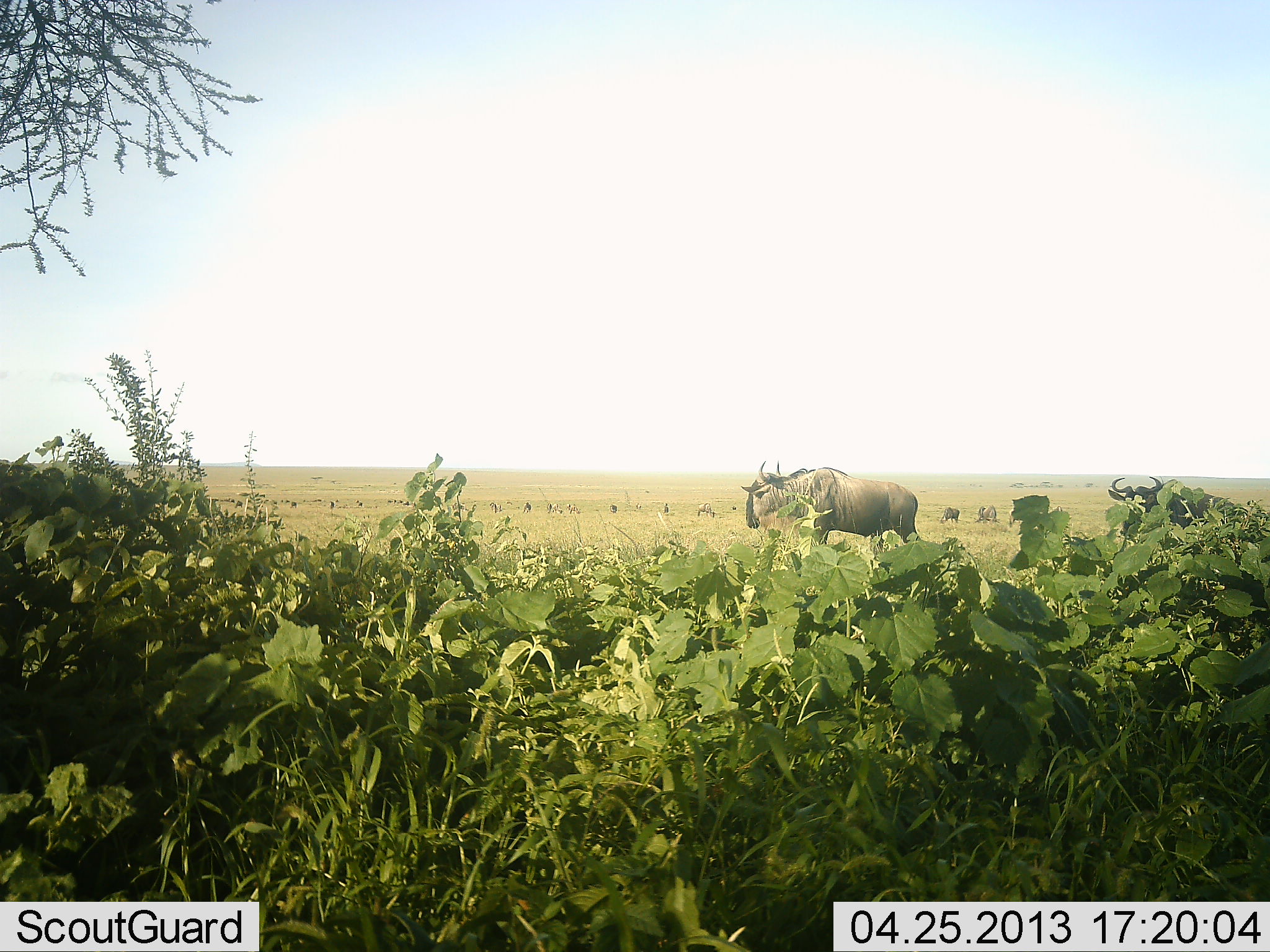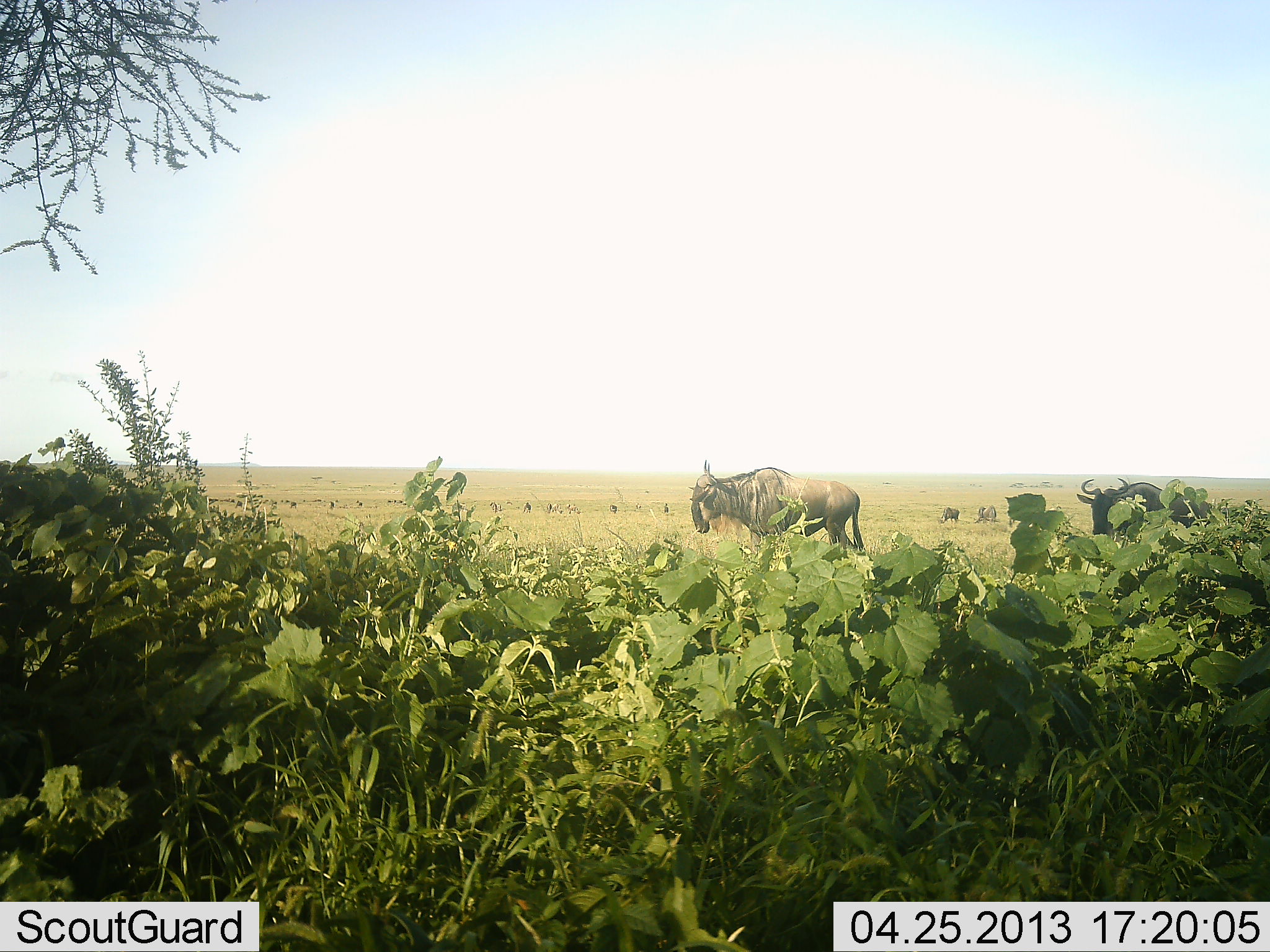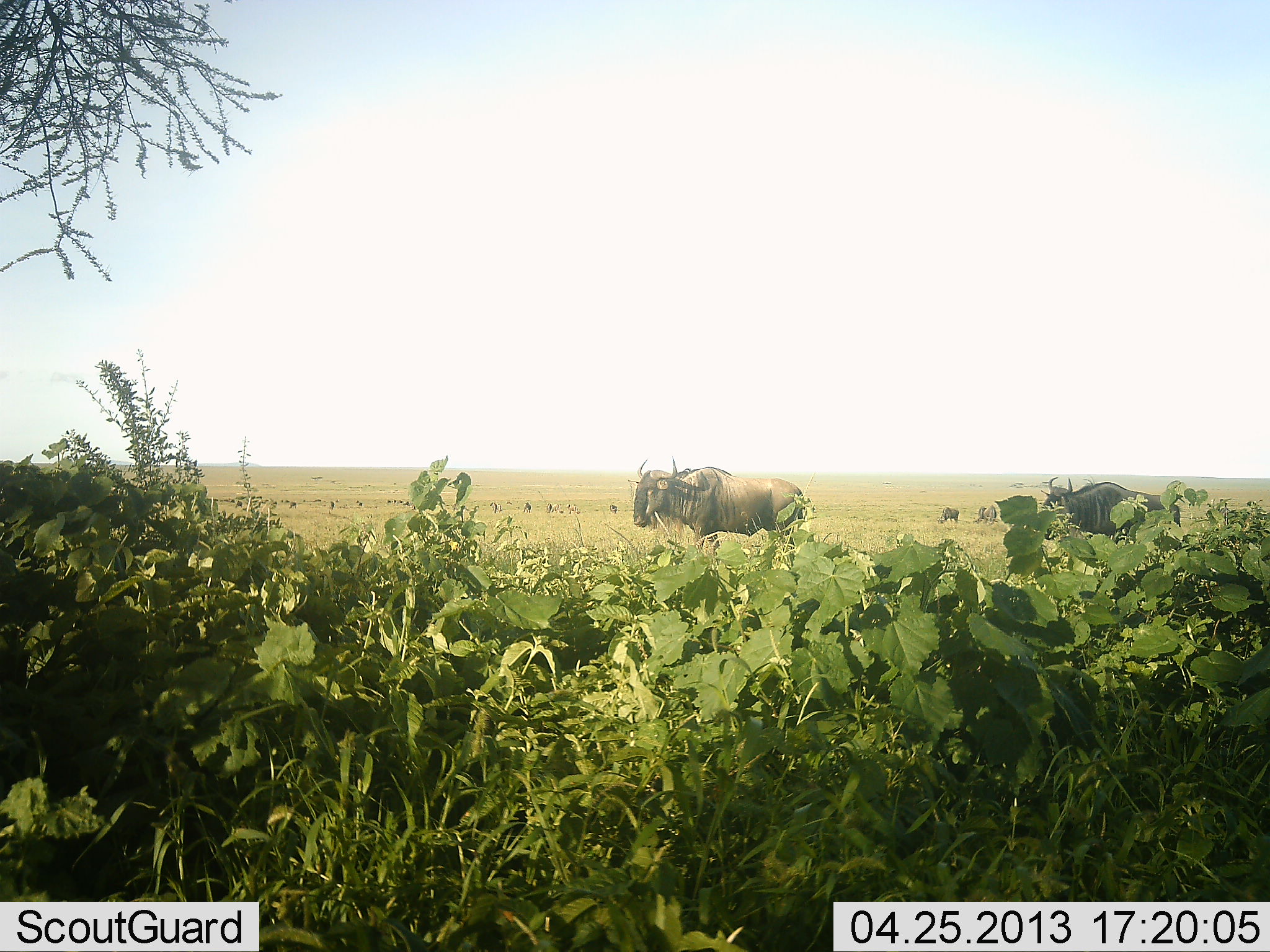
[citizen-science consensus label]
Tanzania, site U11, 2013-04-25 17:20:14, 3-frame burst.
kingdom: Animalia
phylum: Chordata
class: Mammalia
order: Artiodactyla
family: Bovidae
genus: Connochaetes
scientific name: Connochaetes taurinus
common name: blue wildebeest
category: wildebeest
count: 2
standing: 20%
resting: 0%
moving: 90%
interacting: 0%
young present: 0%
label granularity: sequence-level